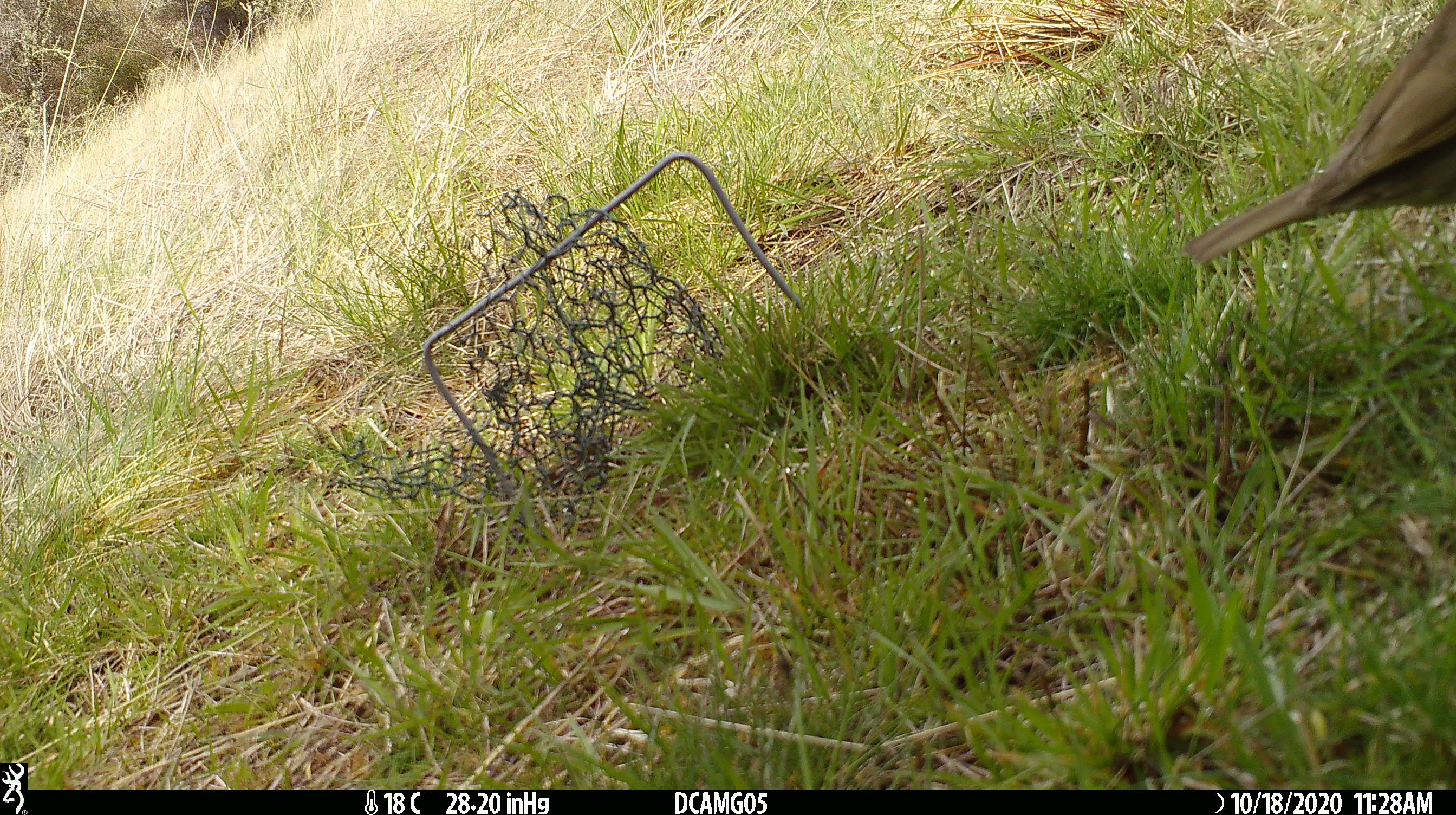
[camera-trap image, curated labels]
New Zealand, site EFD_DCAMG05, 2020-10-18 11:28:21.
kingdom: Animalia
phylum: Chordata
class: Aves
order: Passeriformes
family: Turdidae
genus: Turdus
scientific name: Turdus philomelos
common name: song thrush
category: thrush